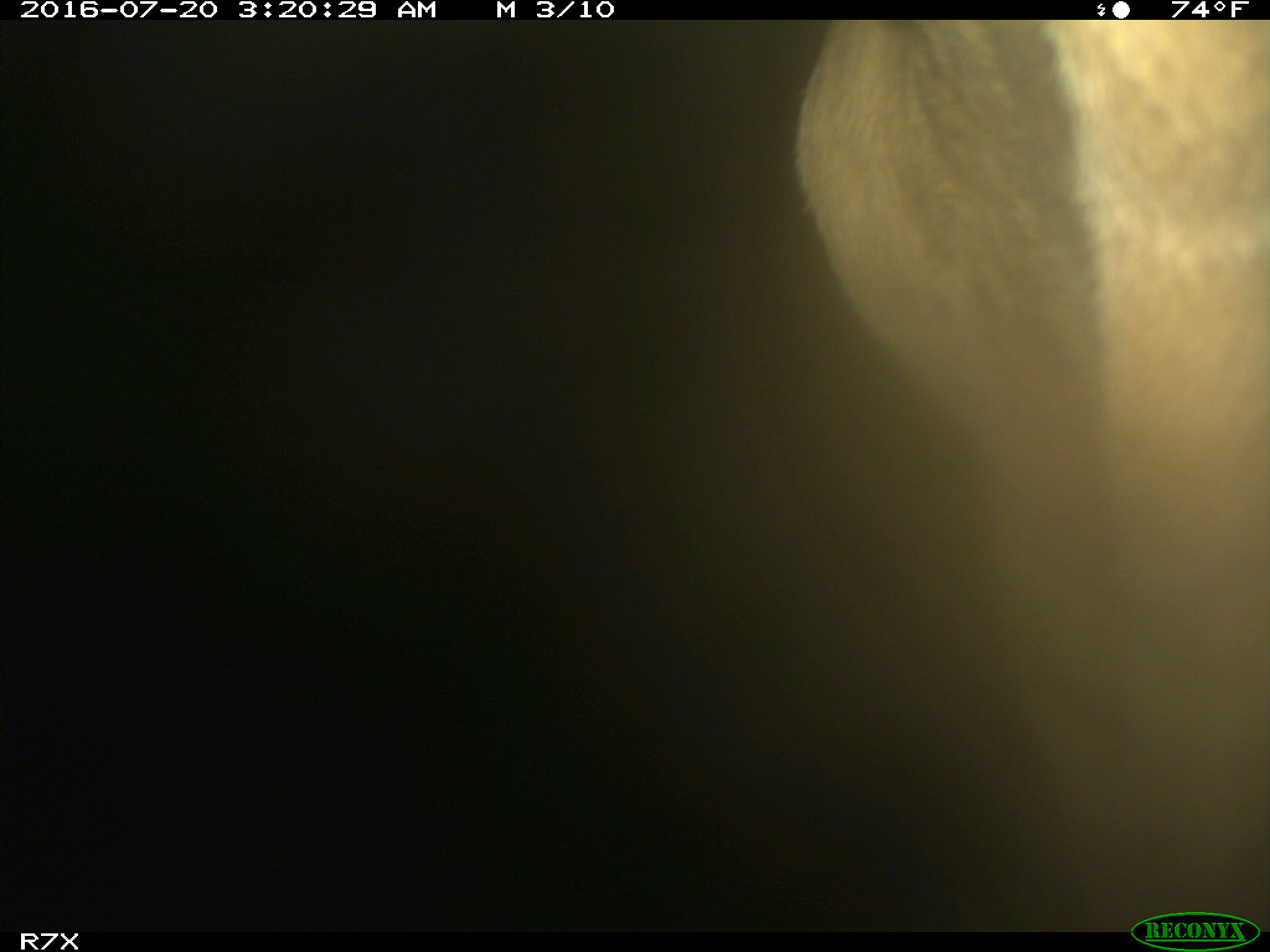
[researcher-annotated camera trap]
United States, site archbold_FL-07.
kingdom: Animalia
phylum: Chordata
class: Mammalia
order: Artiodactyla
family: Bovidae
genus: Bos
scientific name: Bos taurus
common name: domestic cow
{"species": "Bos taurus (domestic cow)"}